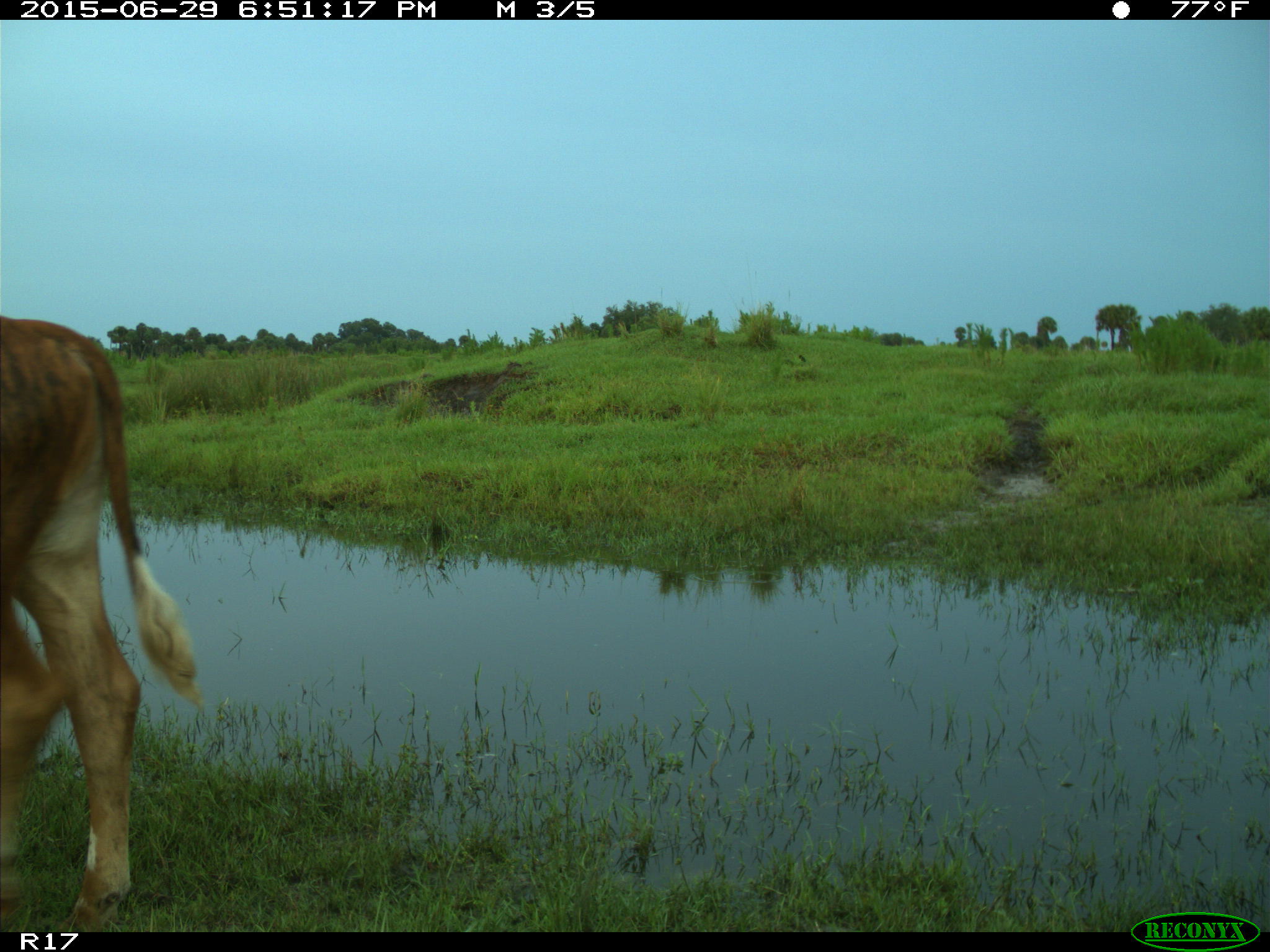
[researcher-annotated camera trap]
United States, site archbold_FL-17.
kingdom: Animalia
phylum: Chordata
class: Mammalia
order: Artiodactyla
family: Bovidae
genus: Bos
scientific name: Bos taurus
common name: domestic cow